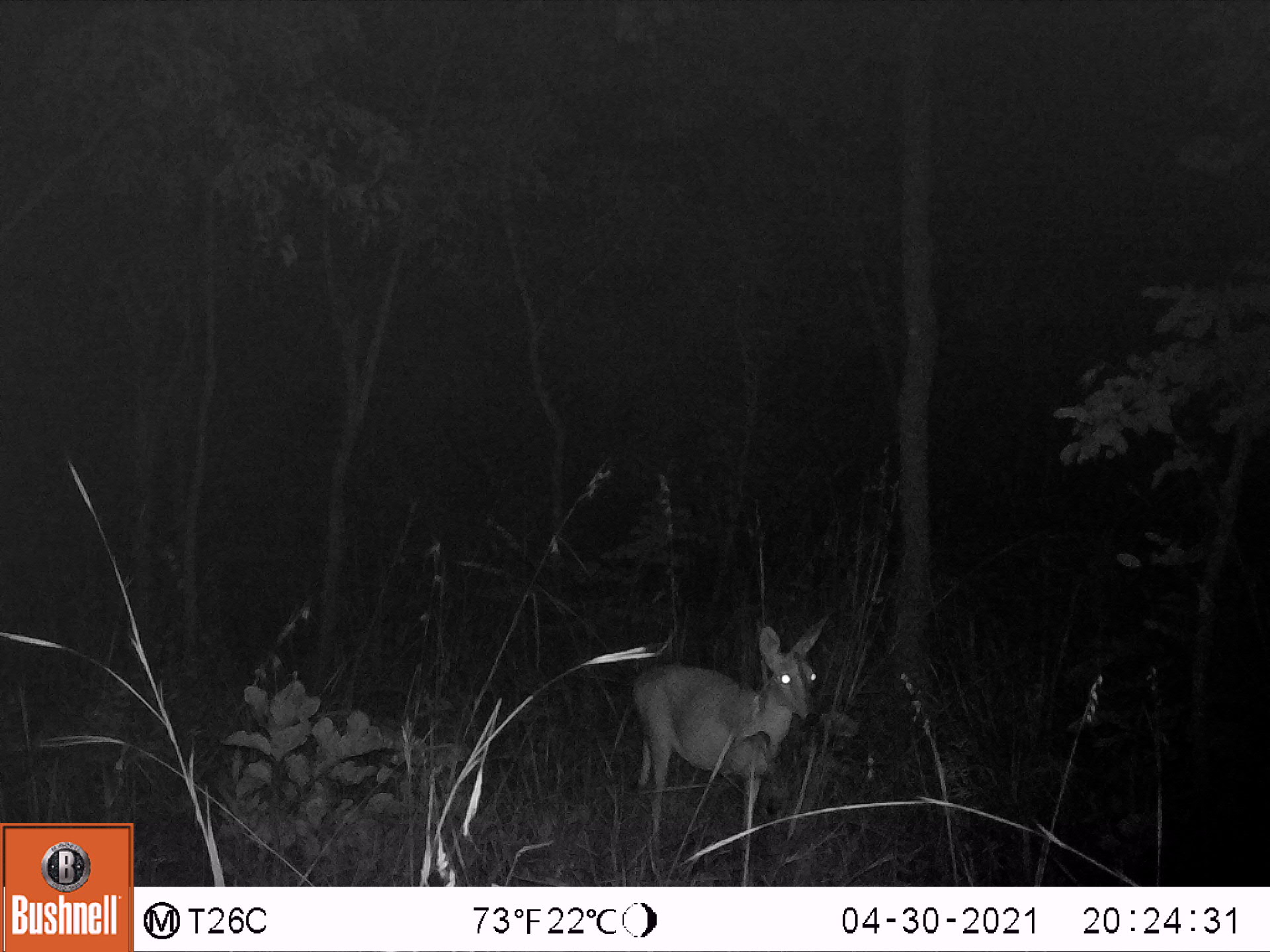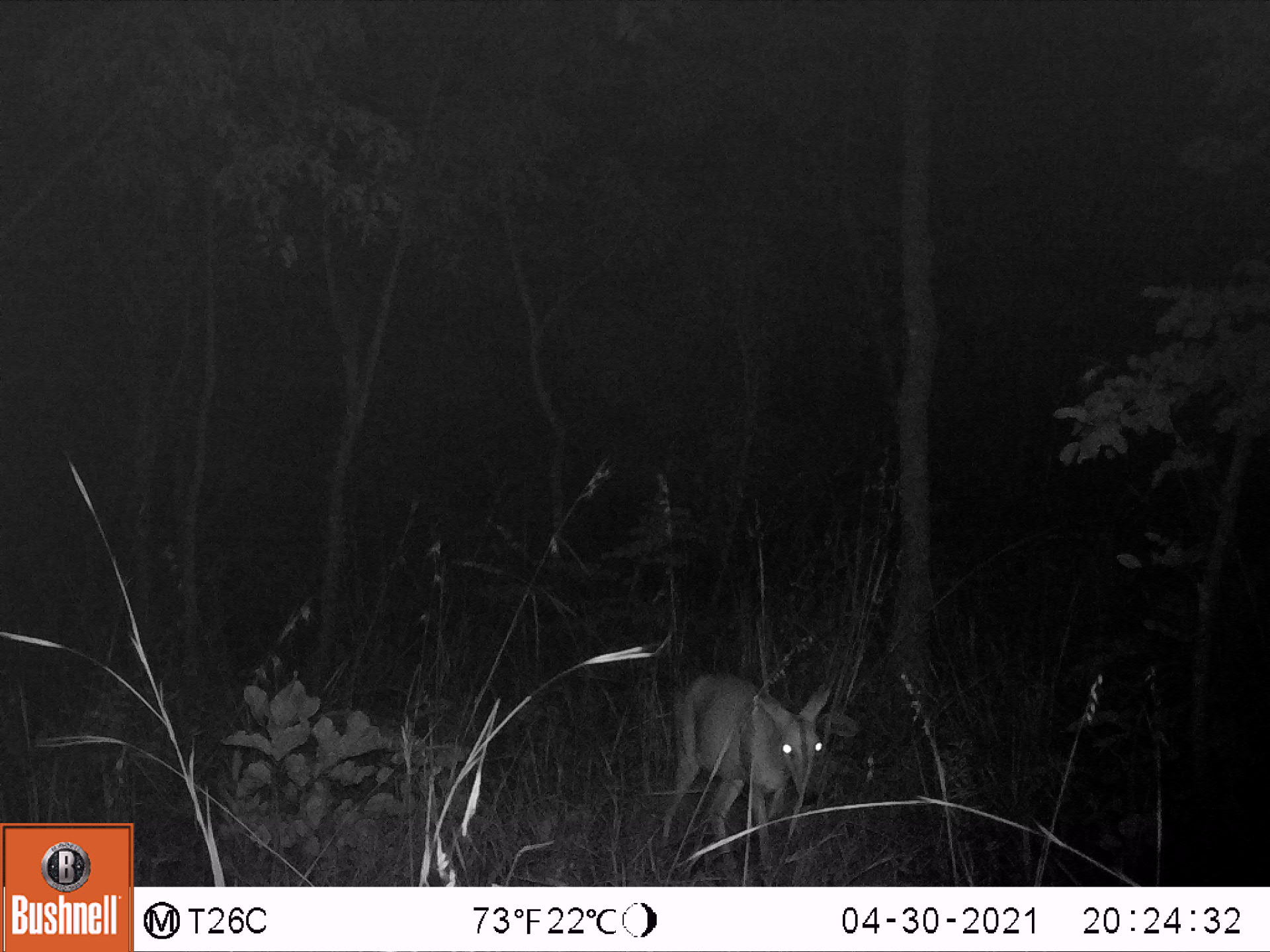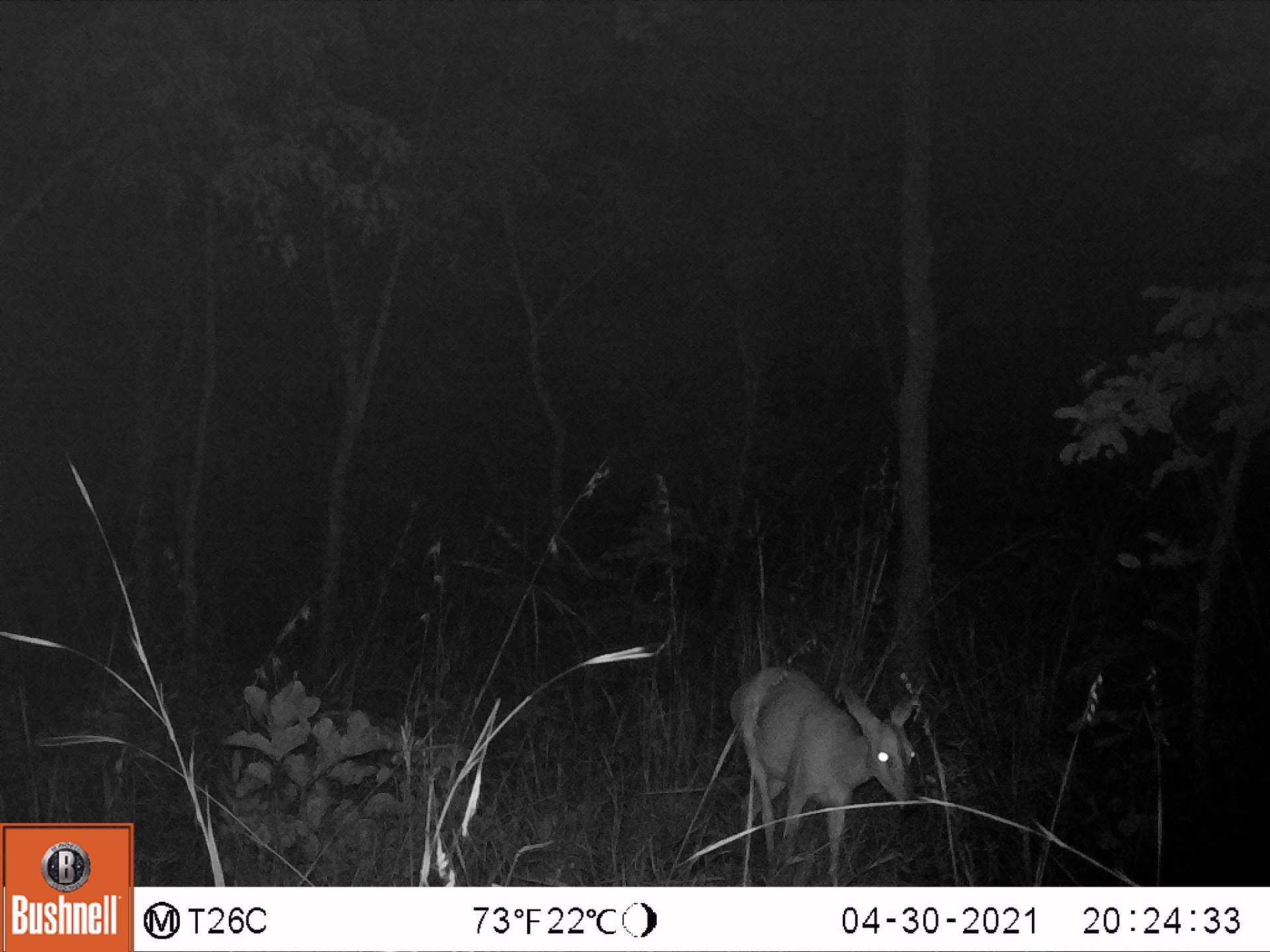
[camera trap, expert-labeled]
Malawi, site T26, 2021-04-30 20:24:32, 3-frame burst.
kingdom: Animalia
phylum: Chordata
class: Mammalia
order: Artiodactyla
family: Bovidae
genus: Sylvicapra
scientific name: Sylvicapra grimmia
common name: common duiker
Common duiker (Sylvicapra grimmia), count 1.